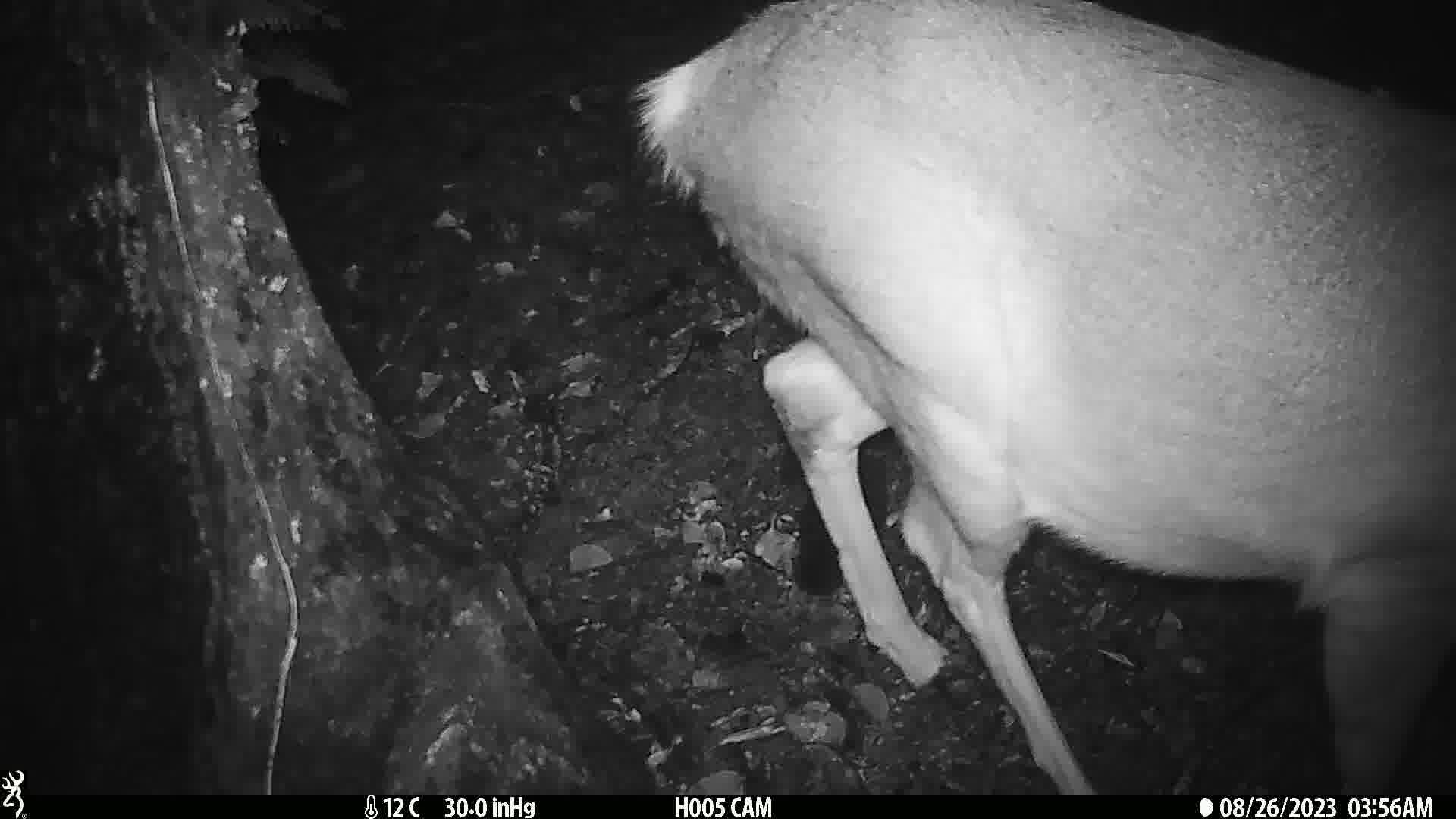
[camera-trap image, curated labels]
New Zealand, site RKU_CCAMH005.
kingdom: Animalia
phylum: Chordata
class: Mammalia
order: Artiodactyla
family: Cervidae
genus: Odocoileus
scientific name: Odocoileus virginianus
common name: white-tailed deer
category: white tailed deer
White tailed deer (white-tailed deer) (Odocoileus virginianus).